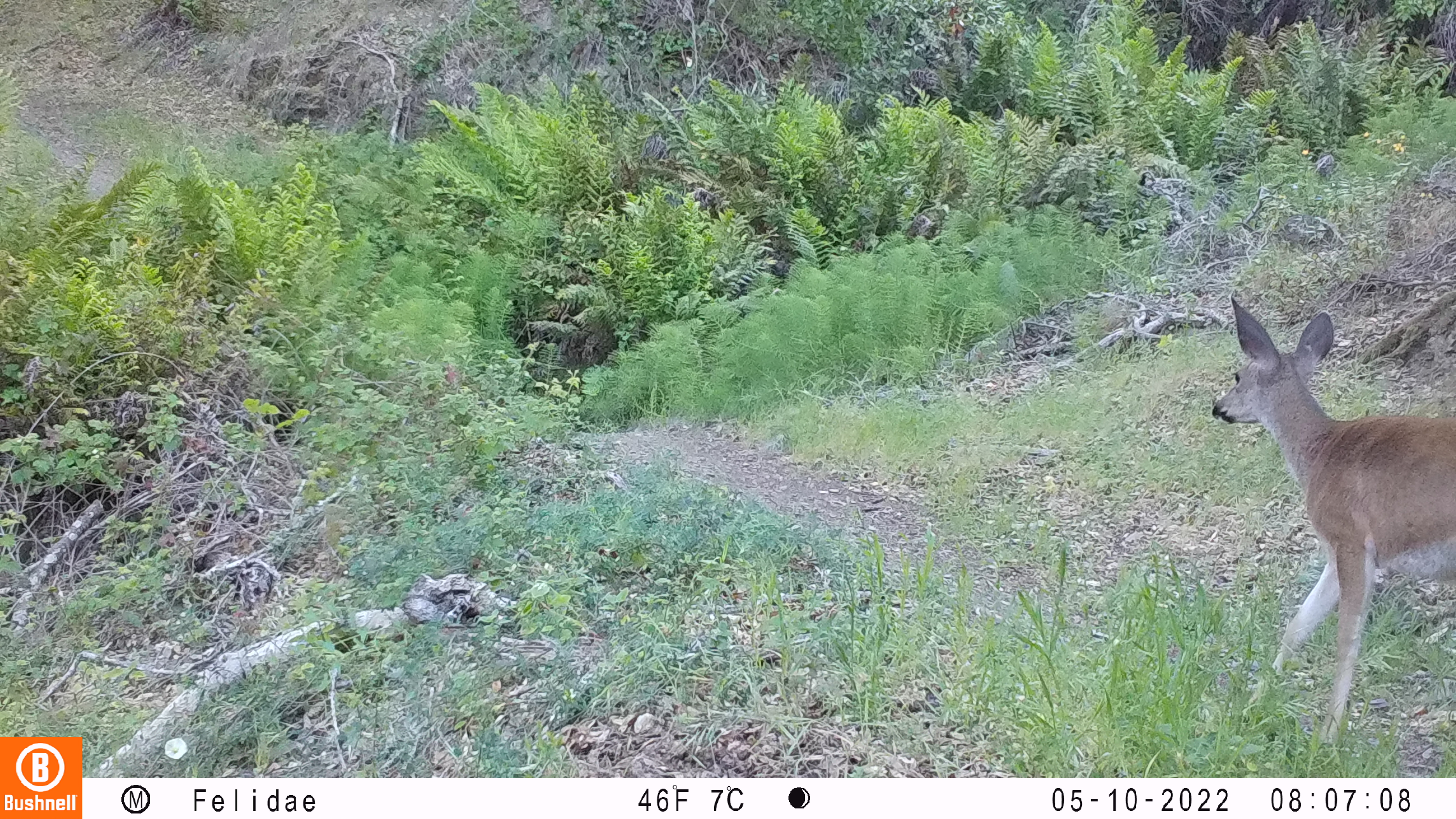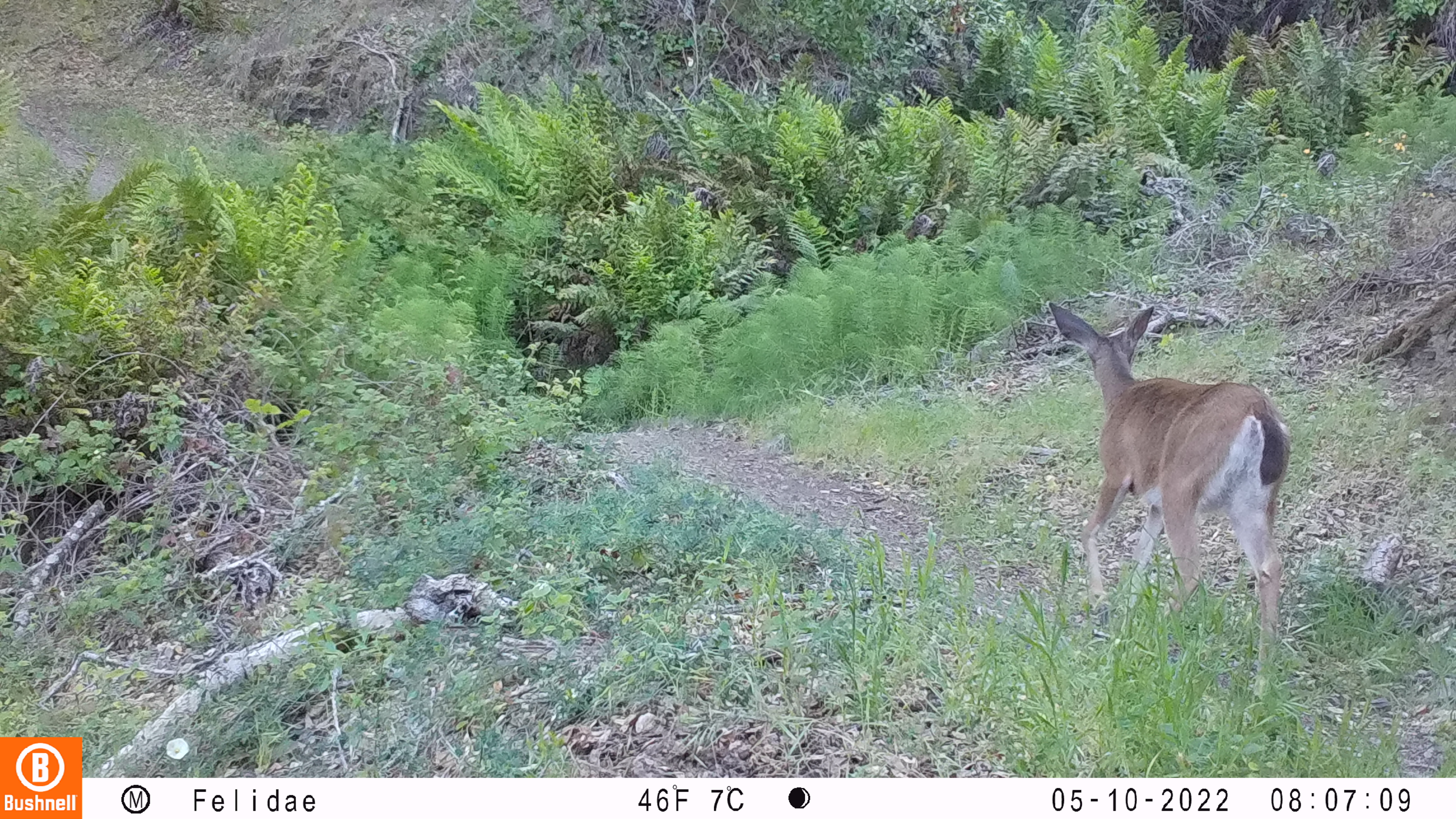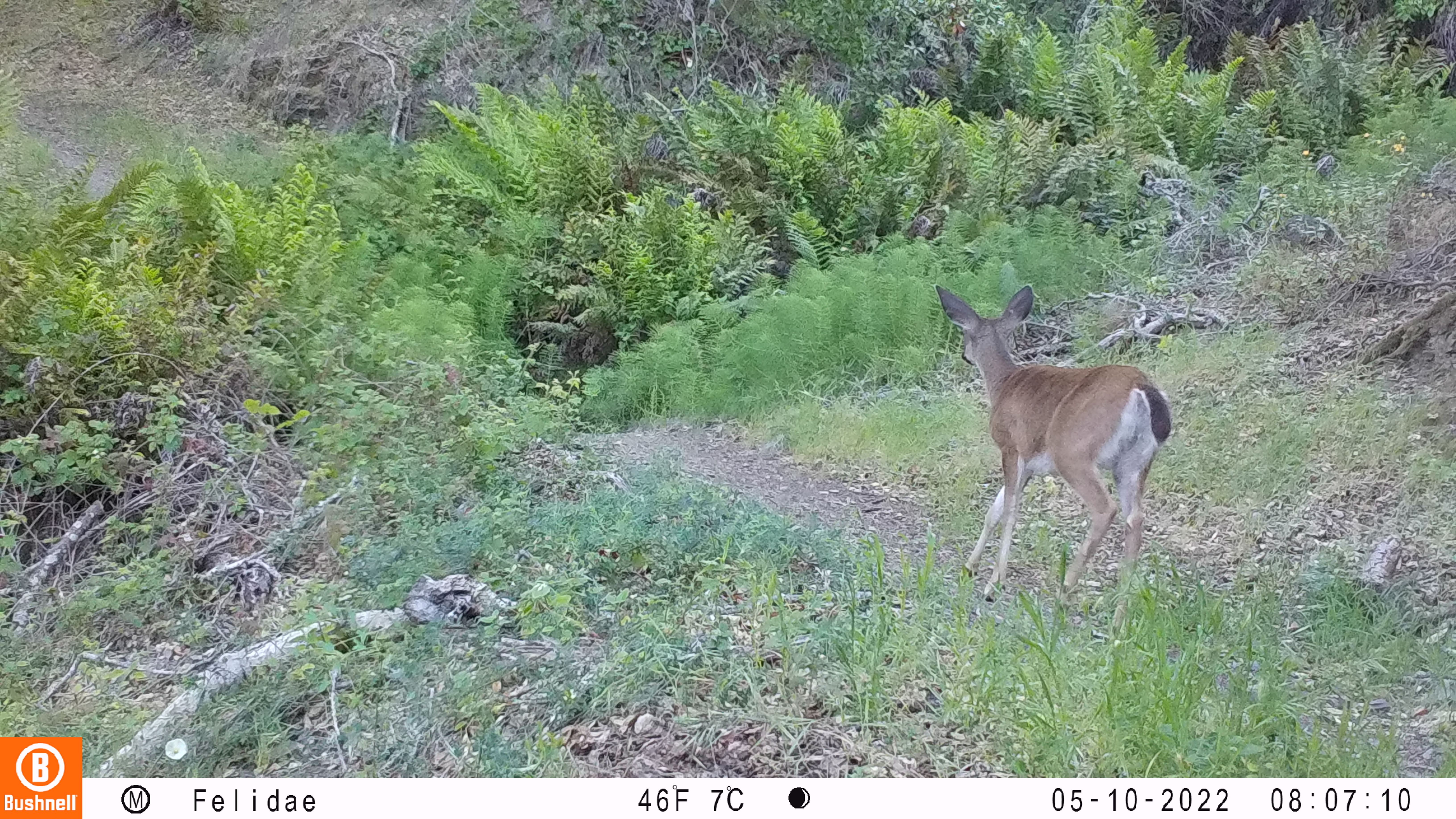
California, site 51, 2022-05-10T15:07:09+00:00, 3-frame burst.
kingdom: Animalia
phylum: Chordata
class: Mammalia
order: Artiodactyla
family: Cervidae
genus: Odocoileus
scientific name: Odocoileus hemionus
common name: mule deer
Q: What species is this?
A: Mule deer (Odocoileus hemionus).